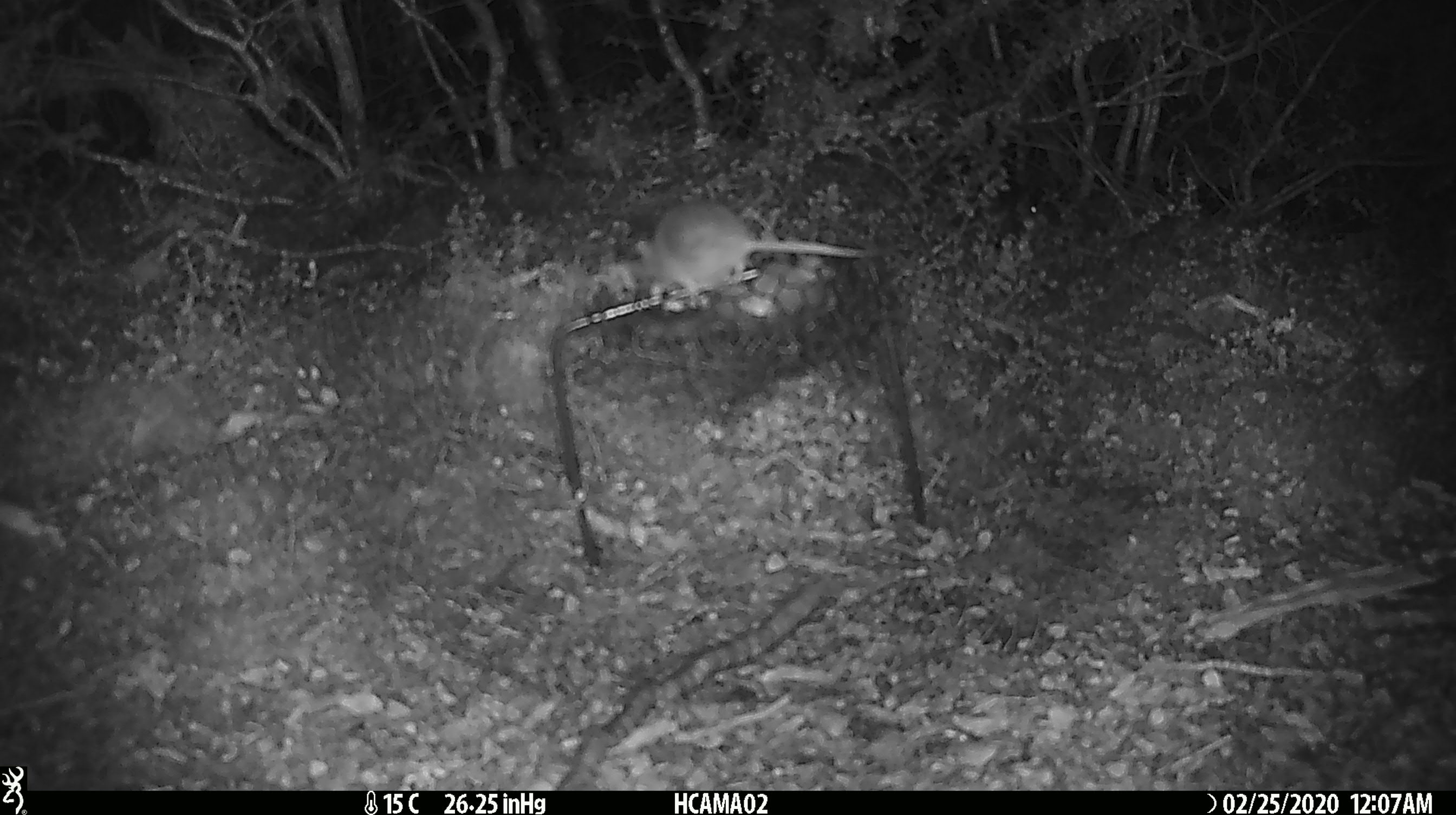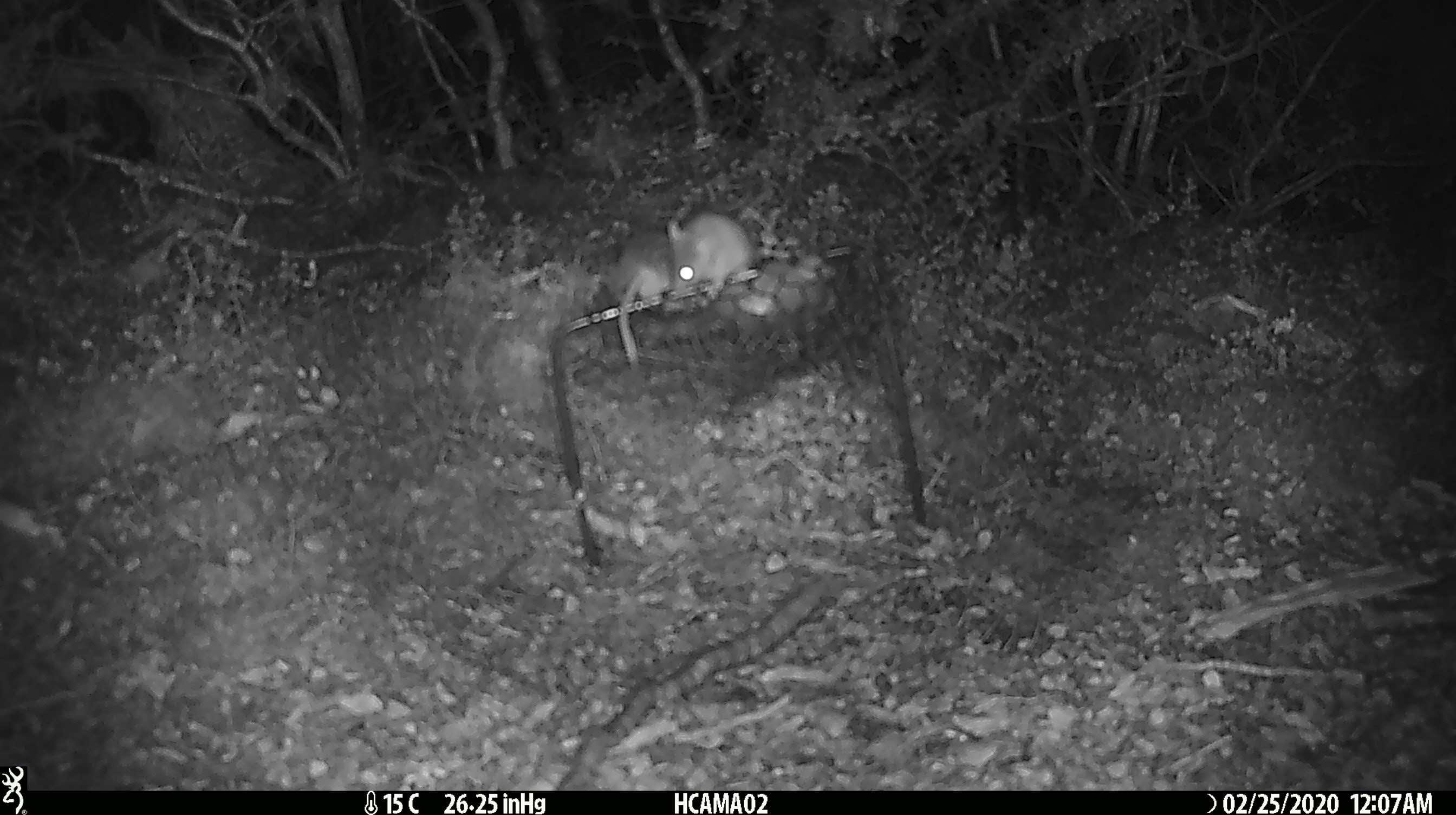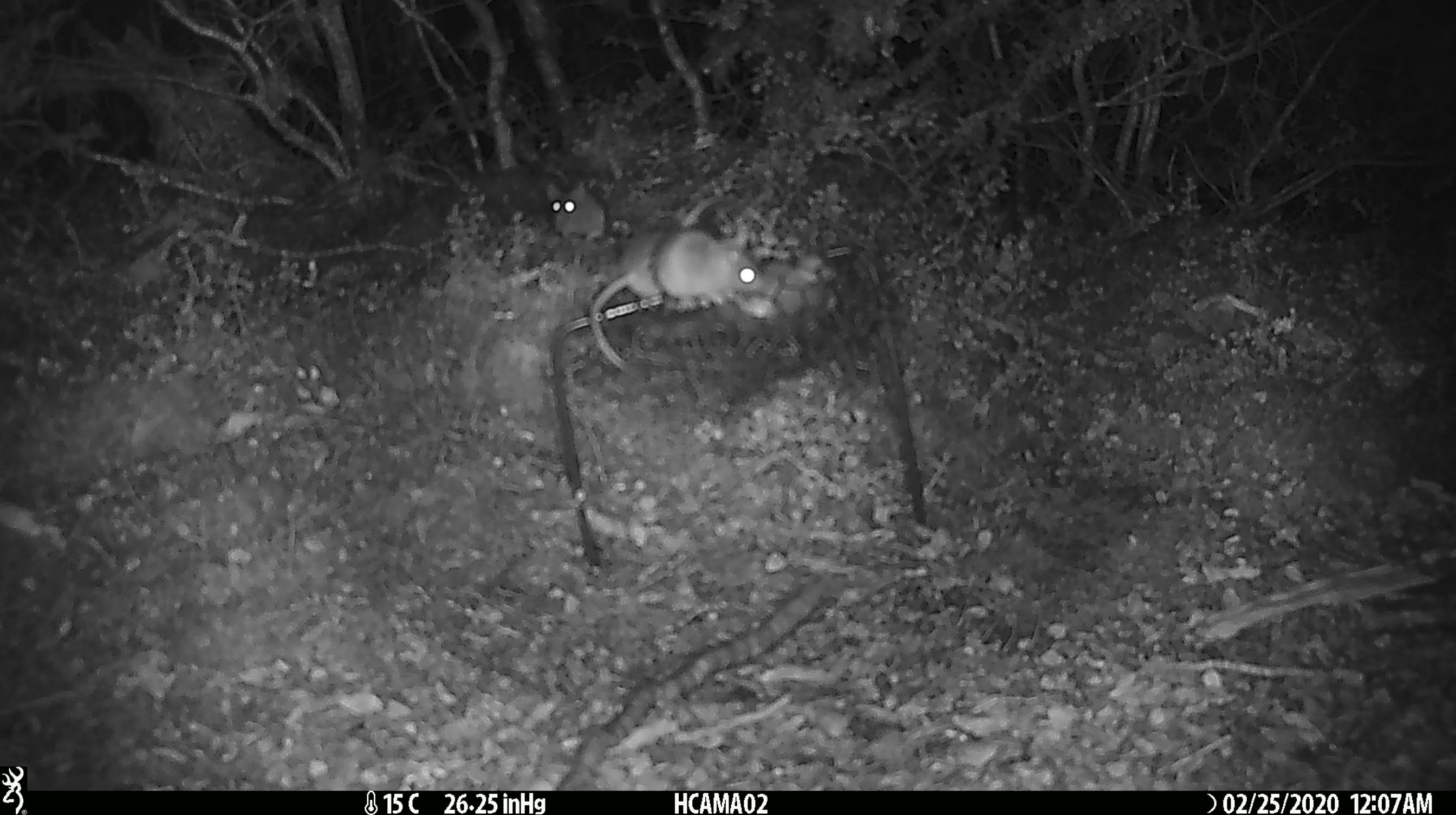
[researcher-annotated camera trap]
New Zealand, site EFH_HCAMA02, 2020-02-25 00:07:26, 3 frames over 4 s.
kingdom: Animalia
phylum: Chordata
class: Mammalia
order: Rodentia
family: Muridae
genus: Mus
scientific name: Mus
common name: mouse